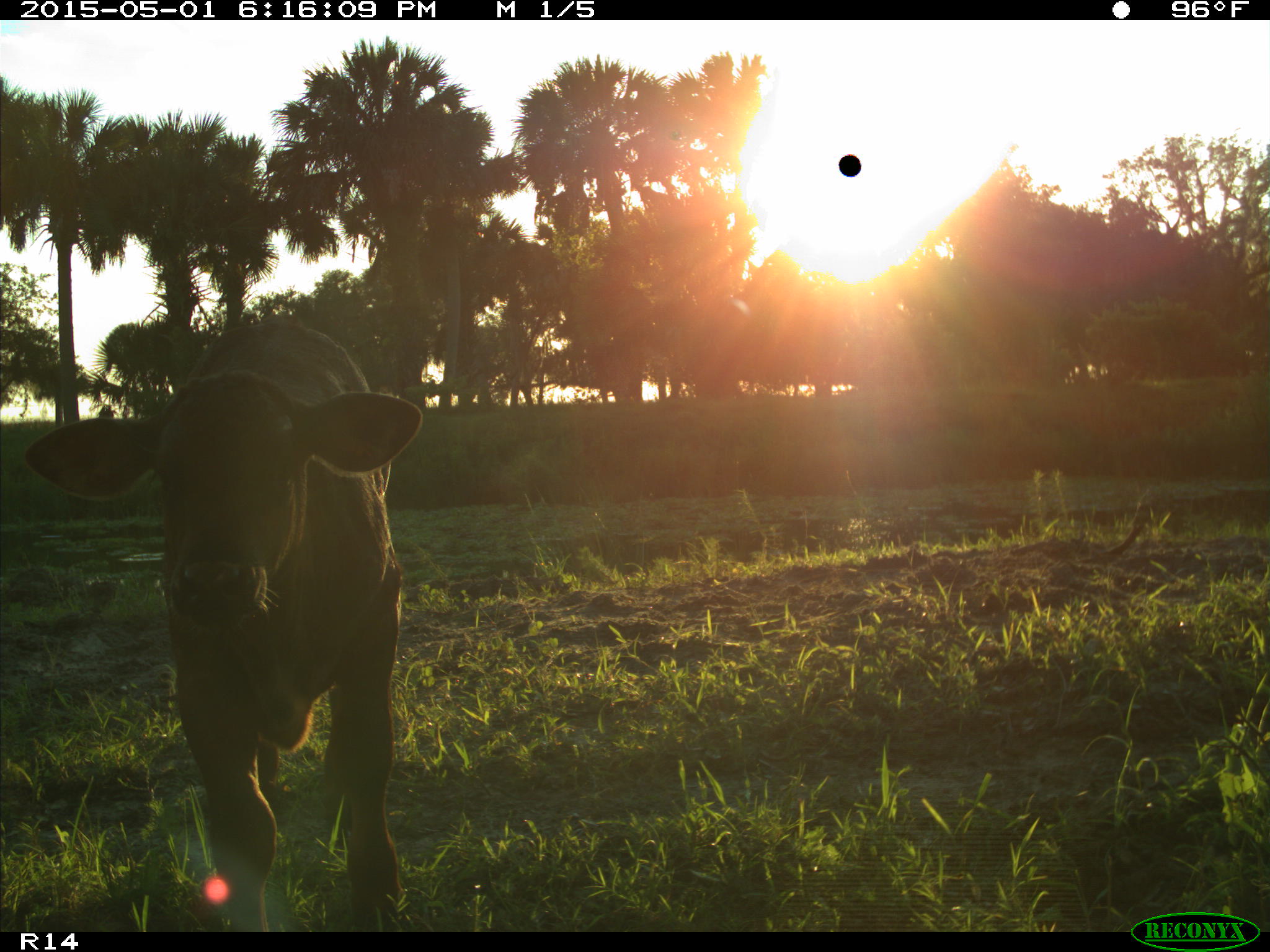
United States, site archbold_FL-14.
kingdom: Animalia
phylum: Chordata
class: Mammalia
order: Artiodactyla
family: Bovidae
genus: Bos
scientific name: Bos taurus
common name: domestic cow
Bos taurus (domestic cow).